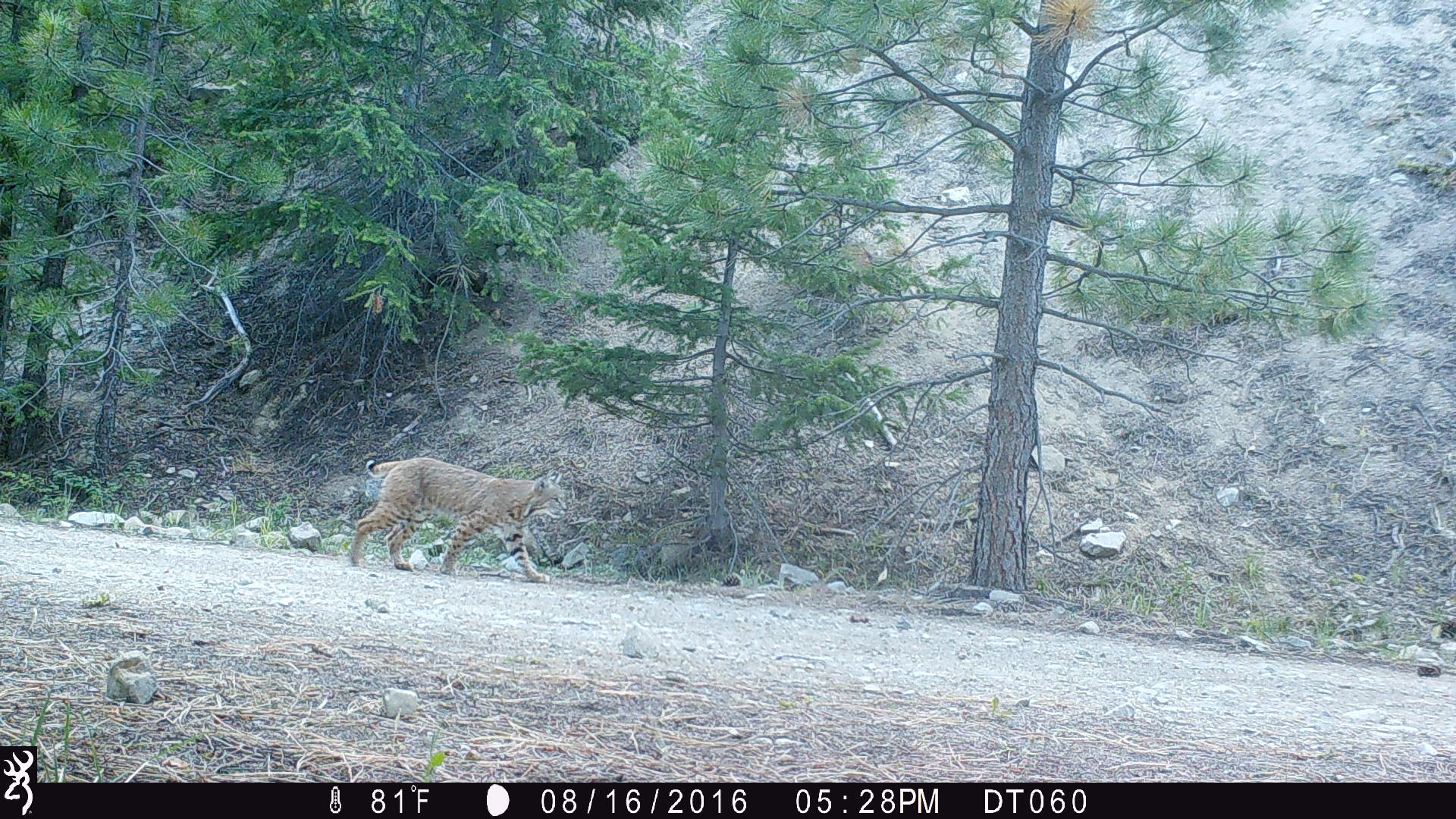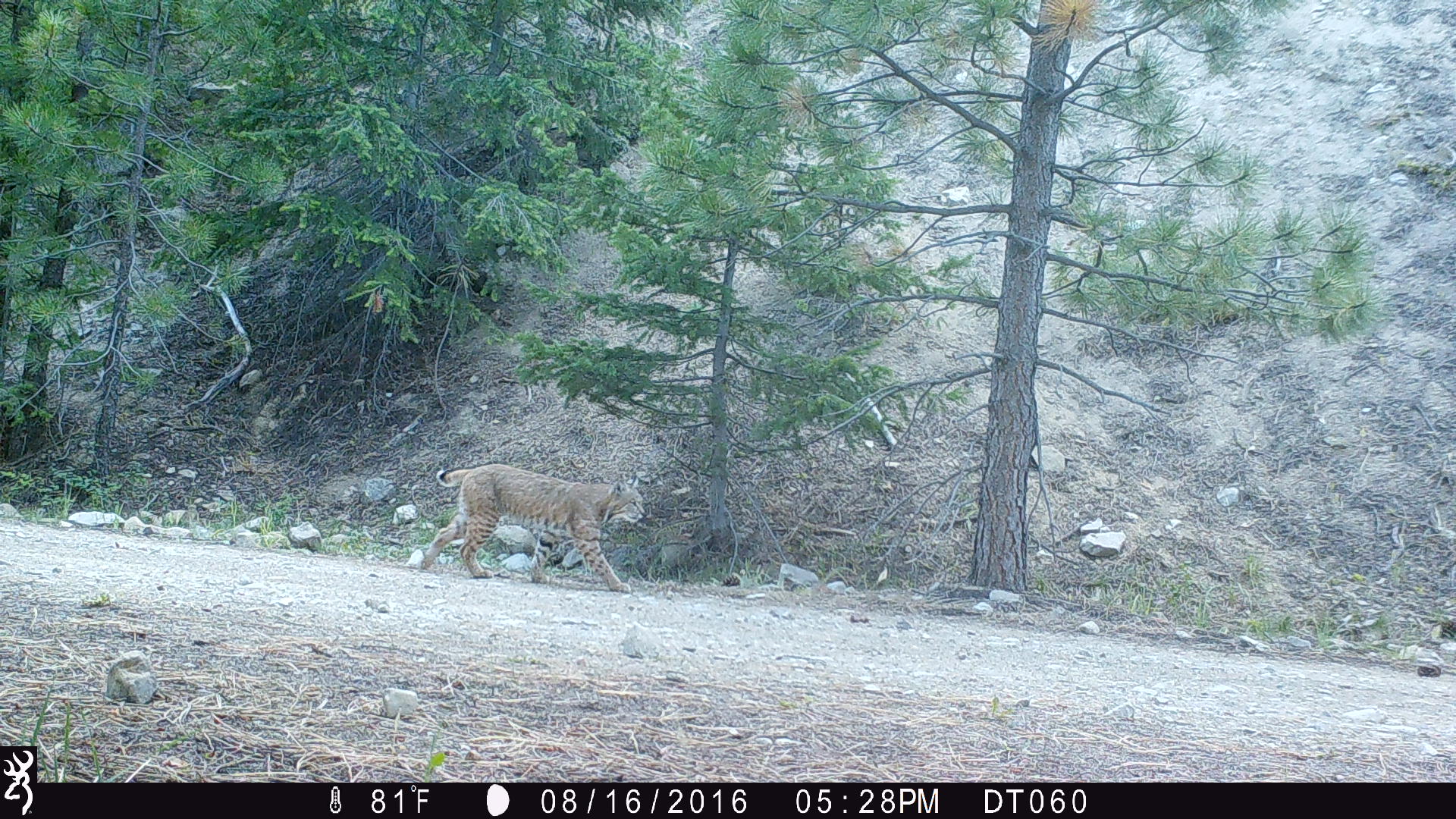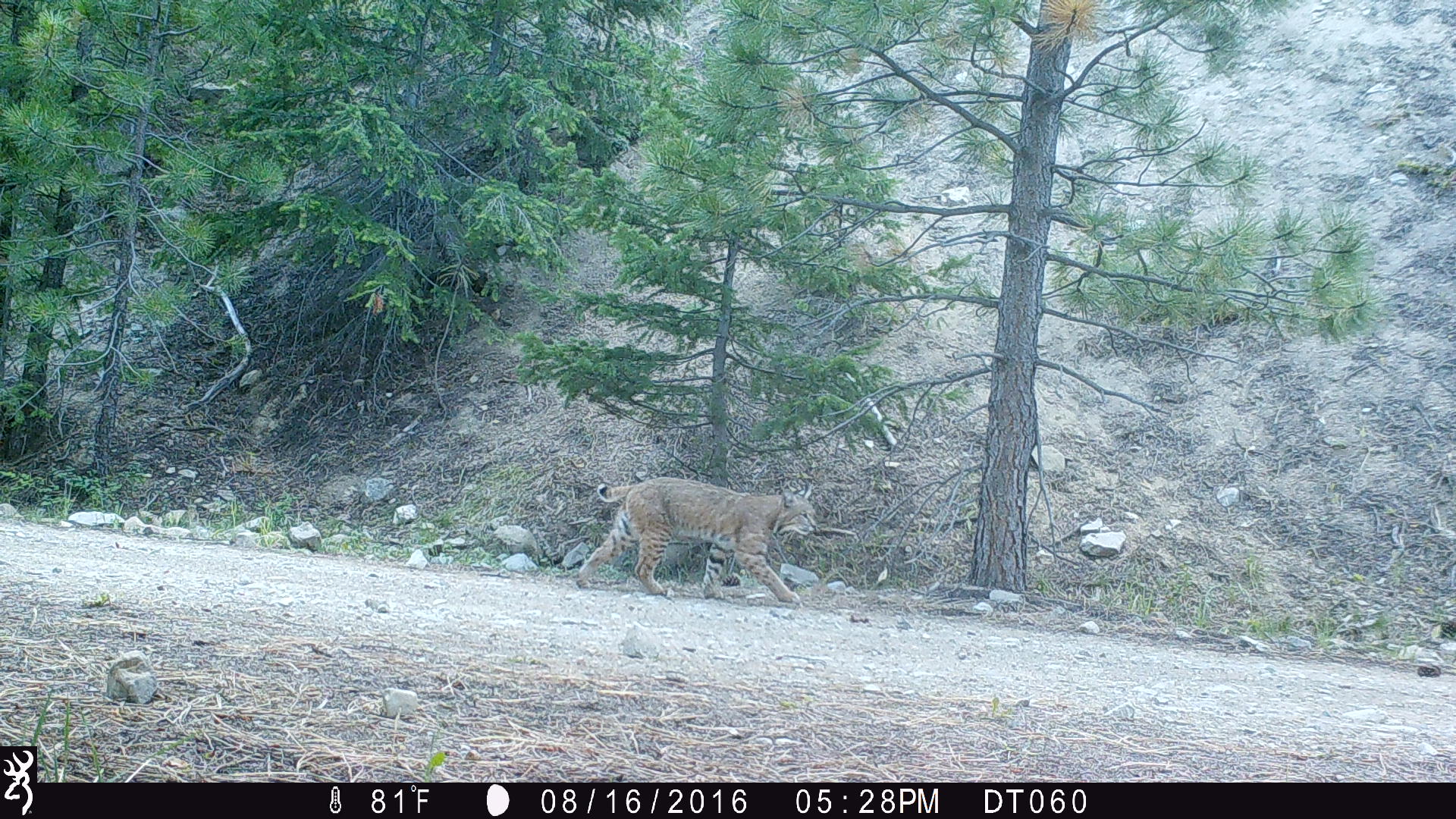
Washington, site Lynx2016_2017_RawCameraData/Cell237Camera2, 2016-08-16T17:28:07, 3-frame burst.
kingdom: Animalia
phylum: Chordata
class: Mammalia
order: Carnivora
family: Felidae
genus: Lynx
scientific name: Lynx rufus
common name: bobcat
Lynx rufus (bobcat). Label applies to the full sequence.